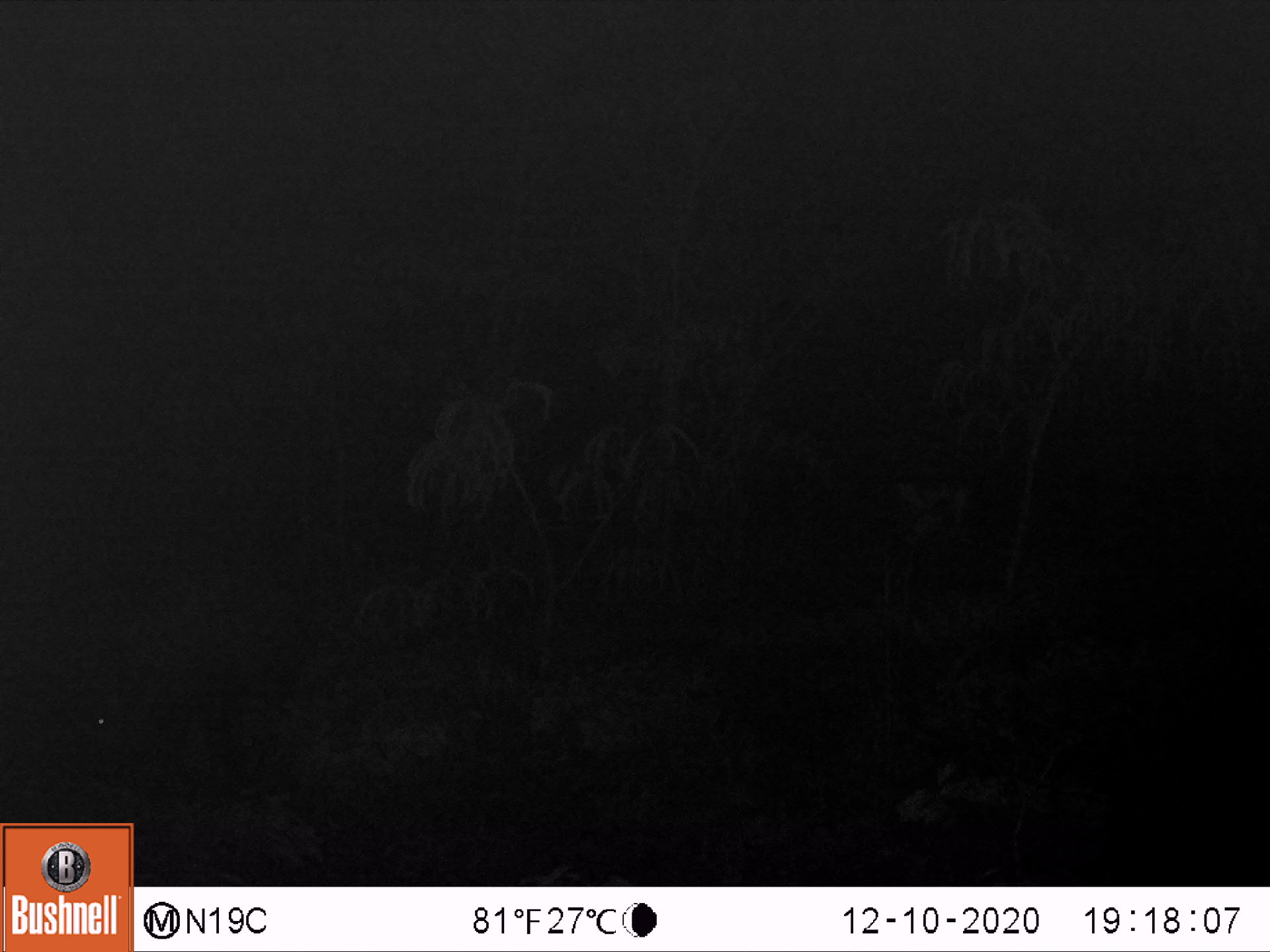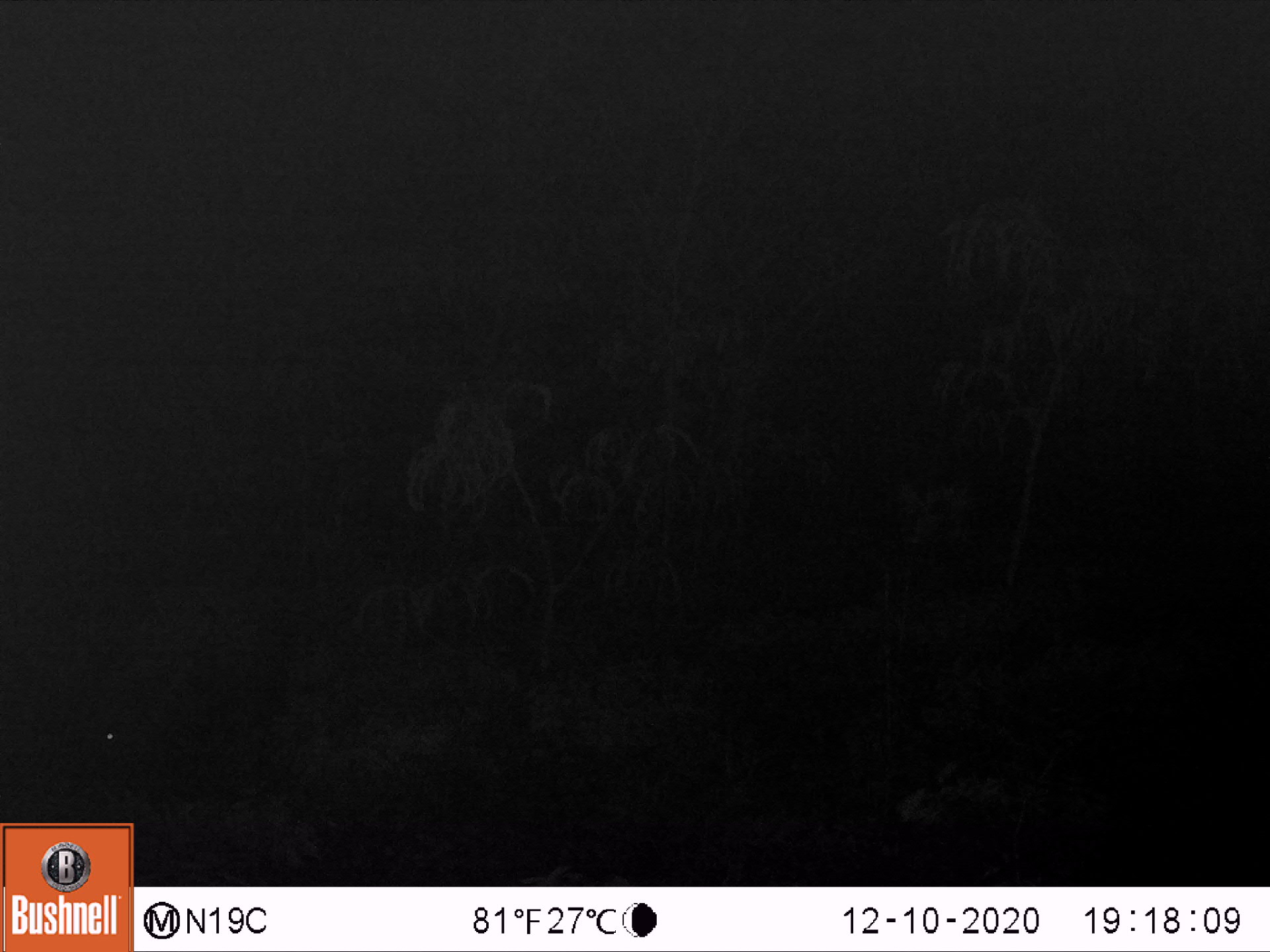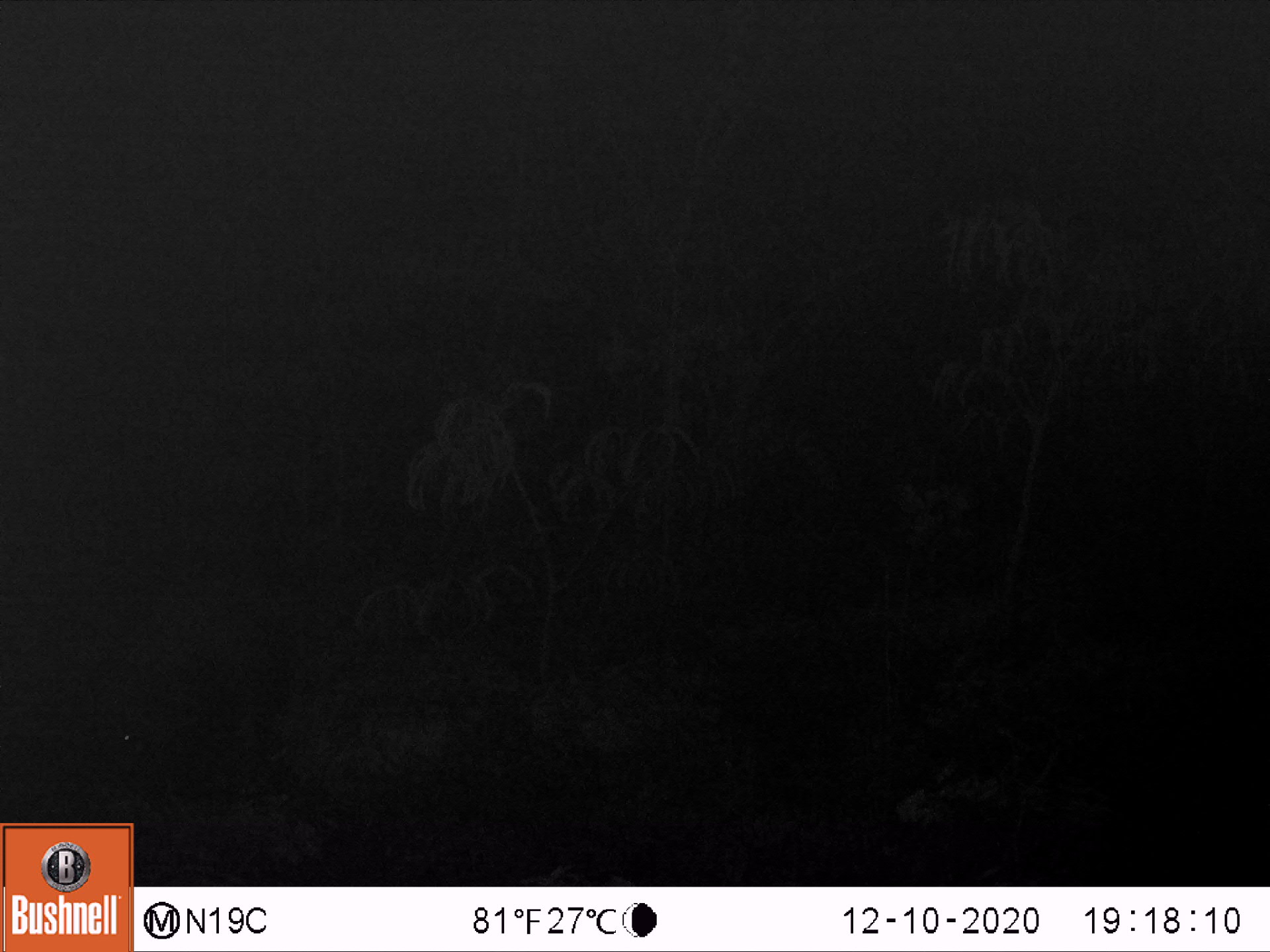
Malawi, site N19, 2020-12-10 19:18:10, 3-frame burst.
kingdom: Animalia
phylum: Chordata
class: Mammalia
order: Artiodactyla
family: Suidae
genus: Potamochoerus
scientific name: Potamochoerus larvatus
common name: bushpig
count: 1